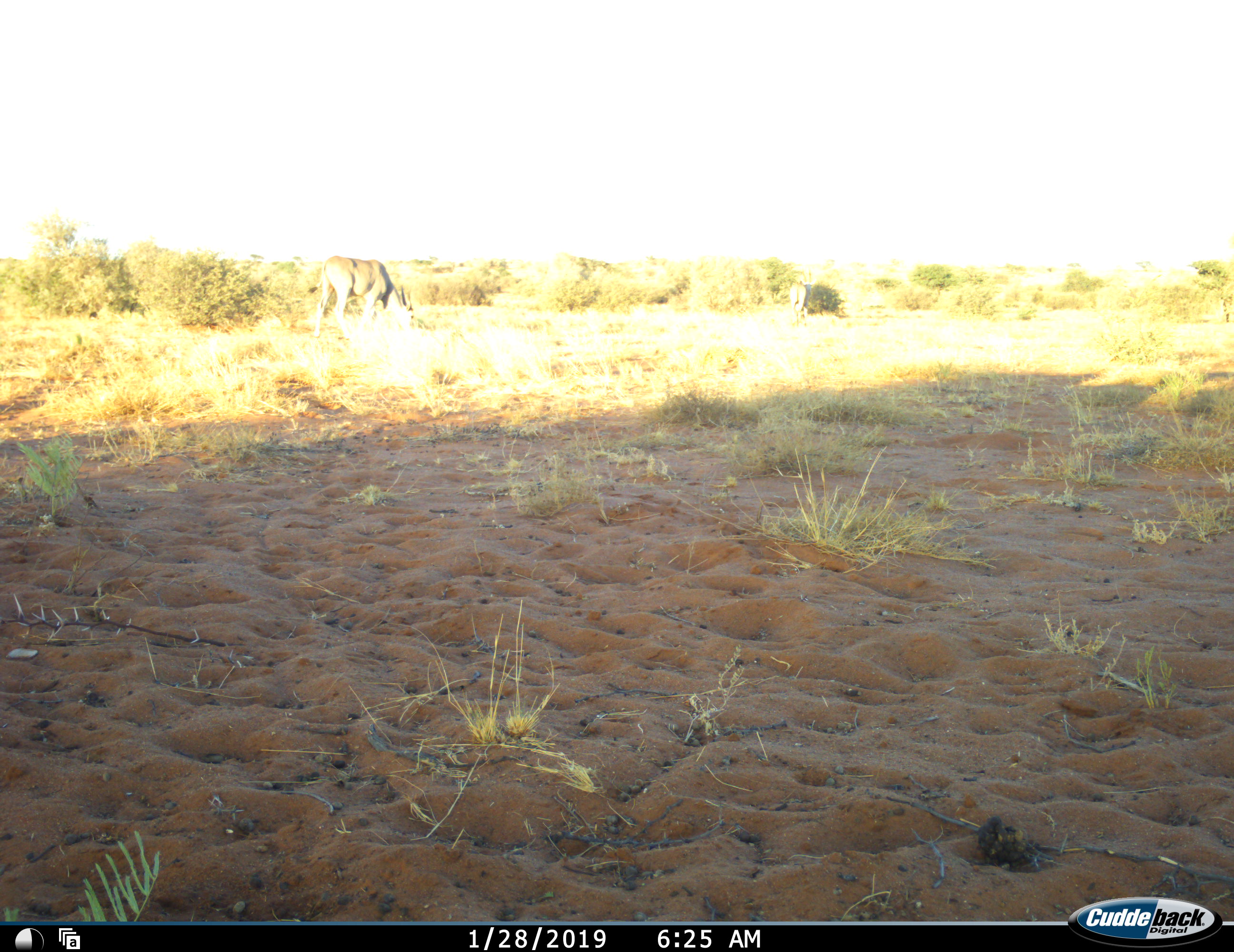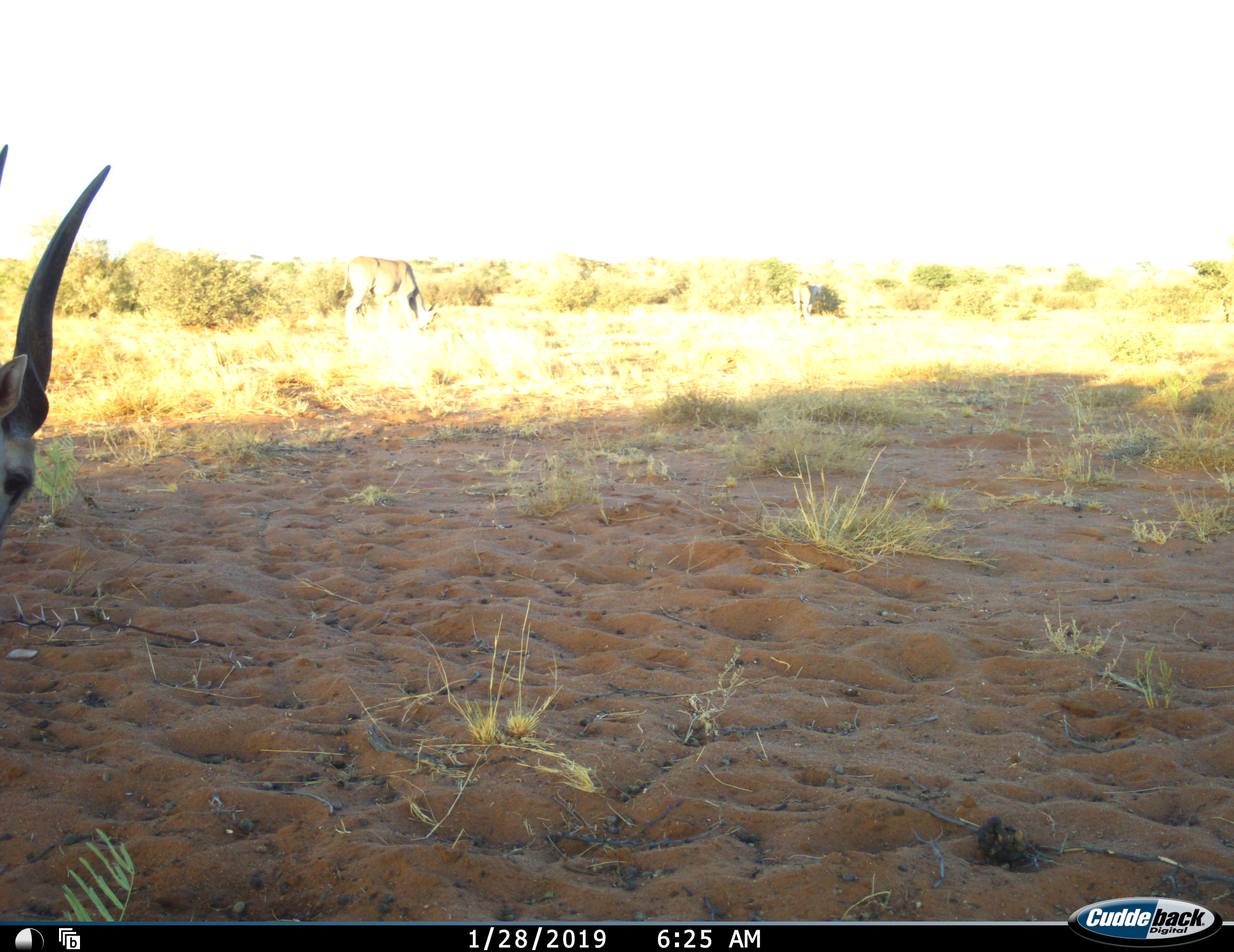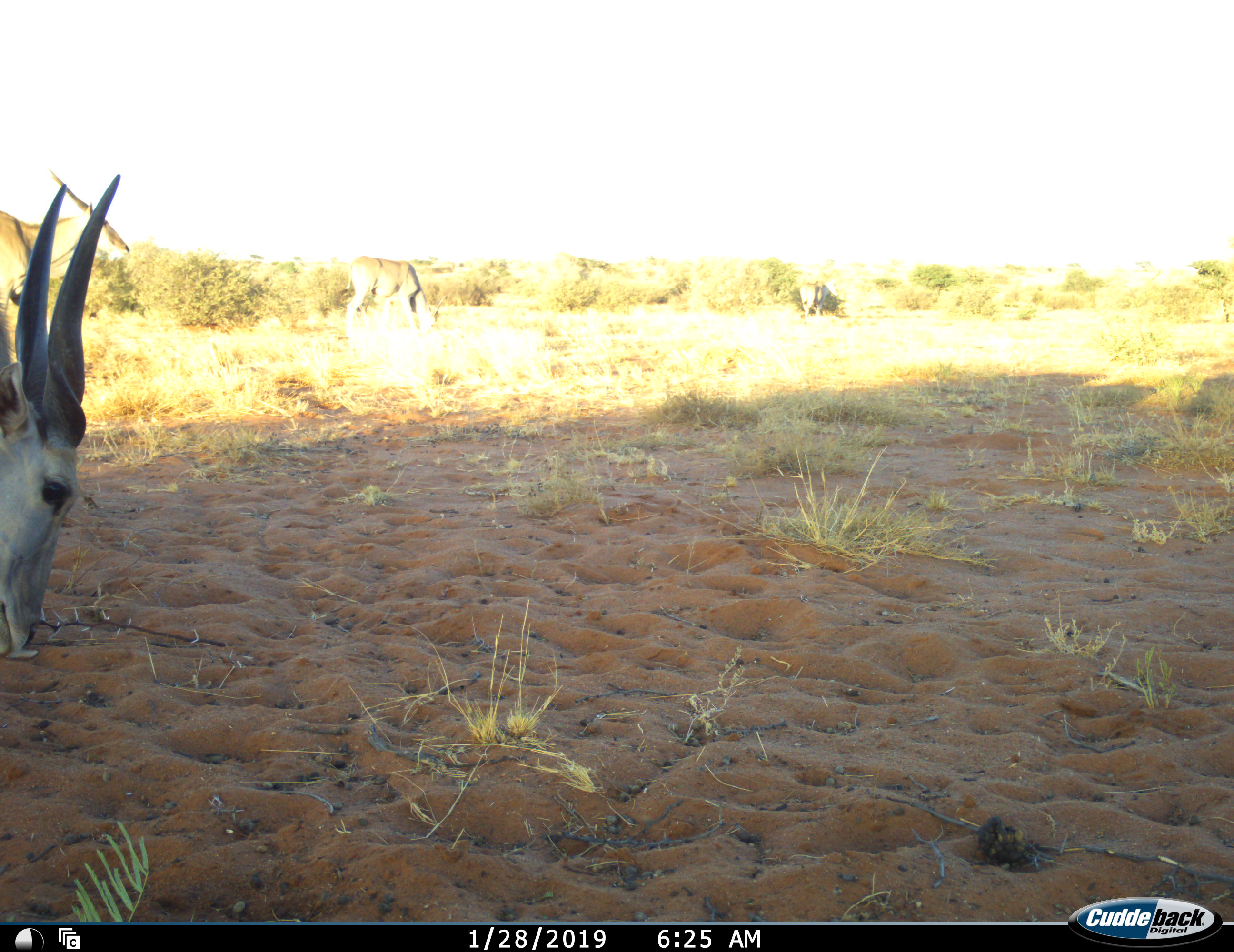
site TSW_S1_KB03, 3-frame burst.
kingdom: Animalia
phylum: Chordata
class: Mammalia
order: Artiodactyla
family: Bovidae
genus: Tragelaphus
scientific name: Tragelaphus oryx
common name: eland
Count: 4.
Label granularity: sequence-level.